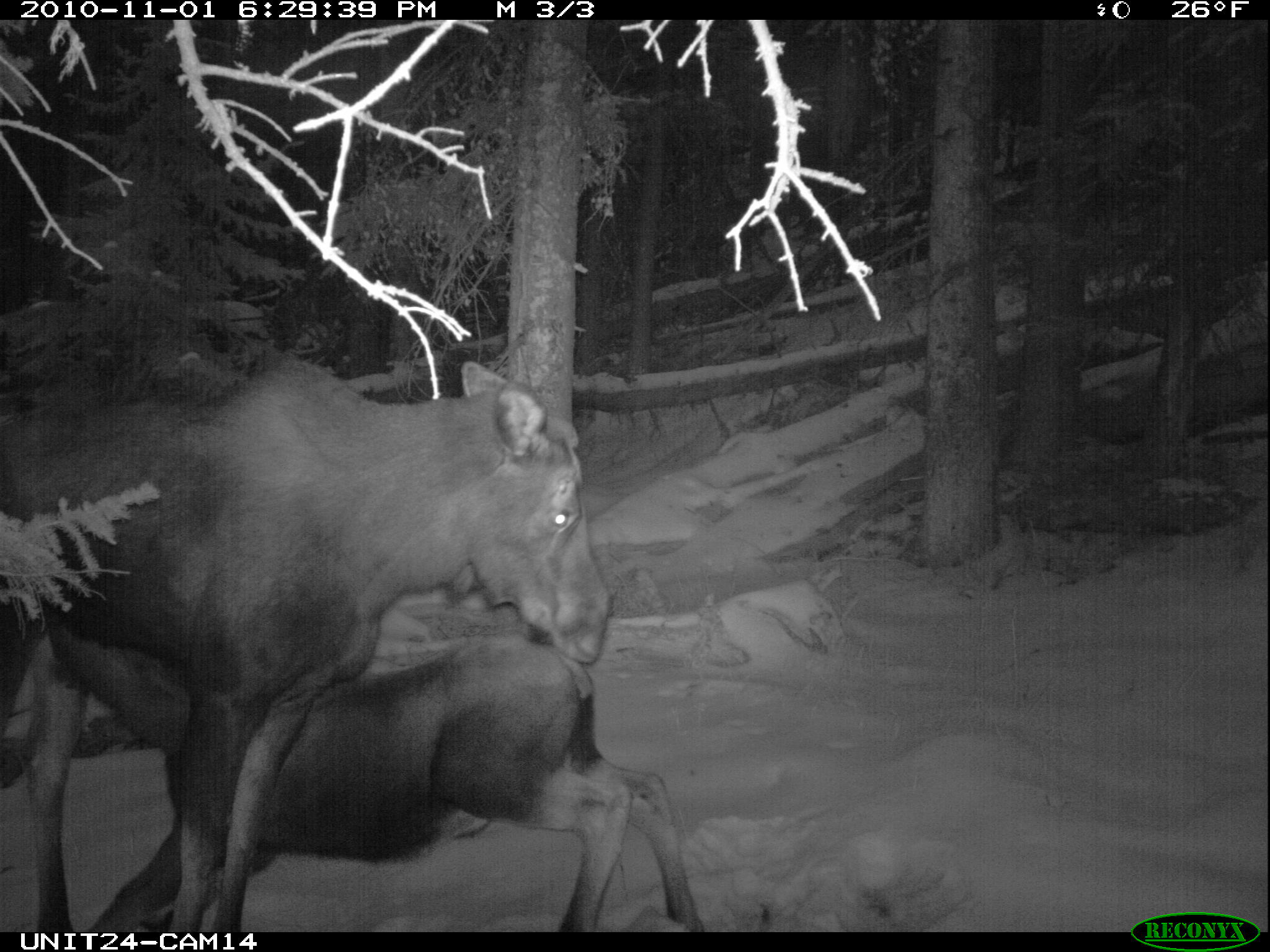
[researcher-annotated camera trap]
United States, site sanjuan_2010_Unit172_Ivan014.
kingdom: Animalia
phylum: Chordata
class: Mammalia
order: Artiodactyla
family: Cervidae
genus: Alces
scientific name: Alces alces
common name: moose